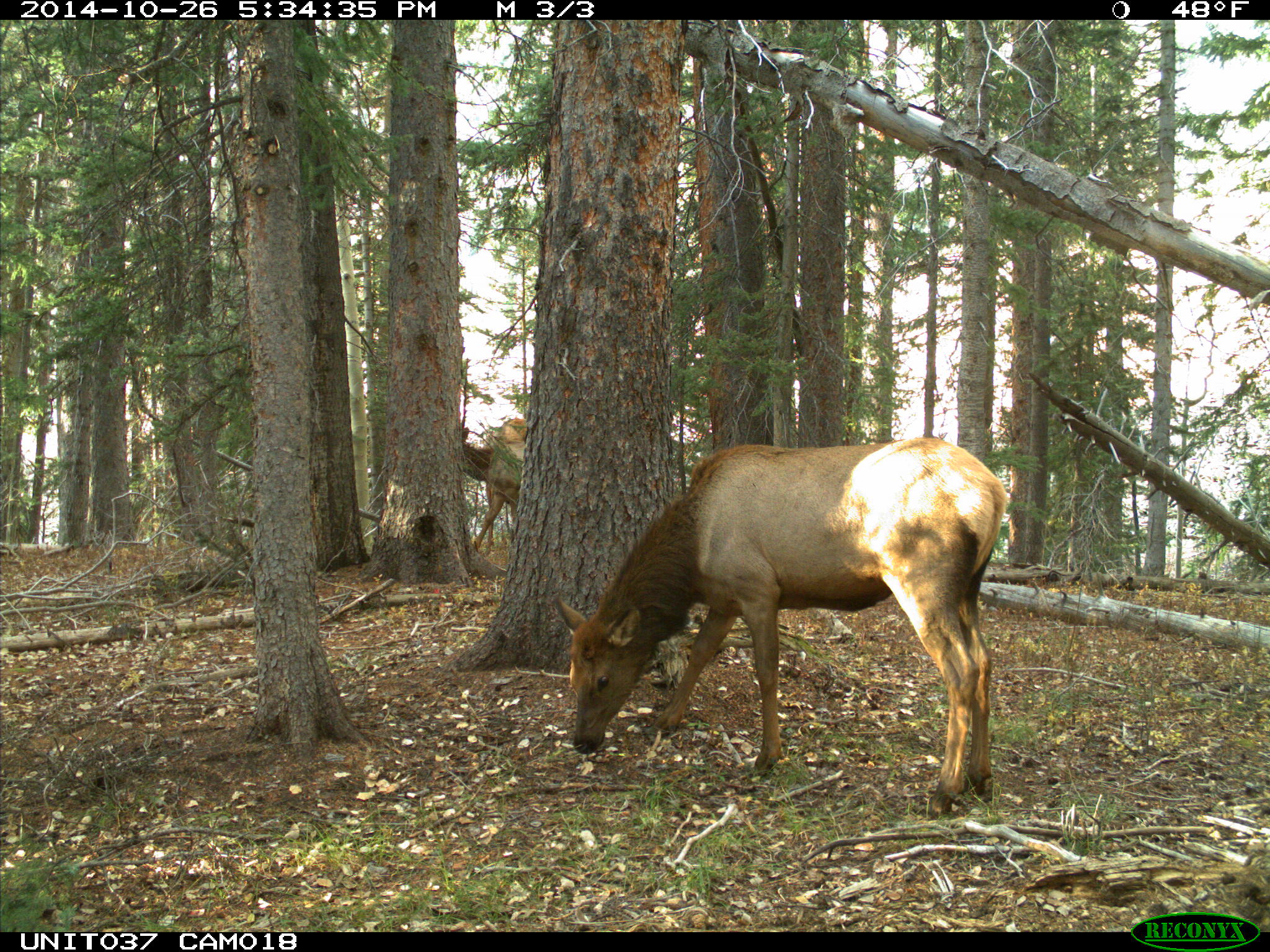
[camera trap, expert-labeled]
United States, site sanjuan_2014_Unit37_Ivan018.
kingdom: Animalia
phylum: Chordata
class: Mammalia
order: Artiodactyla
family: Cervidae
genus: Cervus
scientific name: Cervus elaphus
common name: red deer